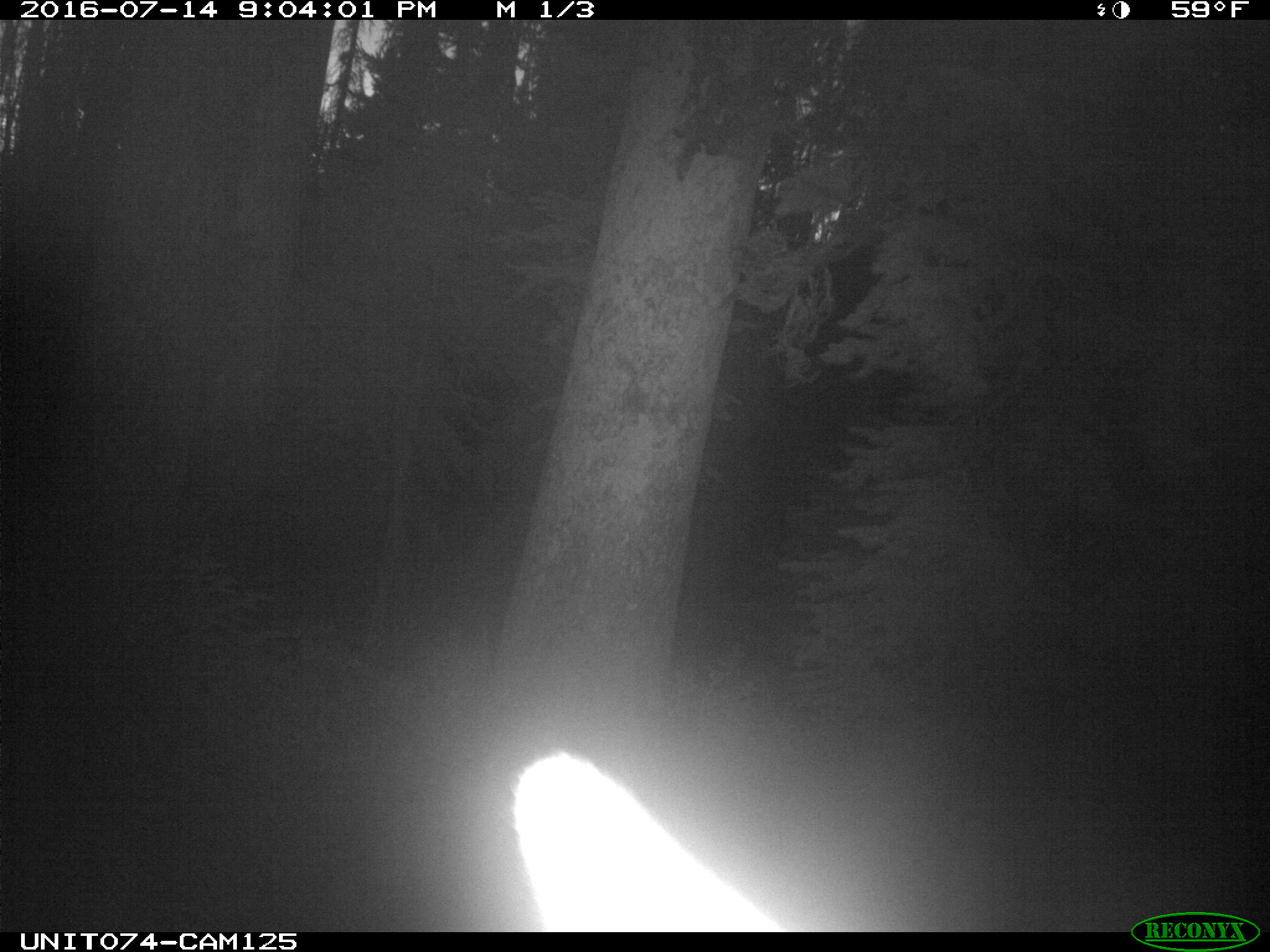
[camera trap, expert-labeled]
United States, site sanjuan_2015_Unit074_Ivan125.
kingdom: Animalia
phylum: Chordata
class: Mammalia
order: Artiodactyla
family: Cervidae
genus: Cervus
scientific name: Cervus elaphus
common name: red deer